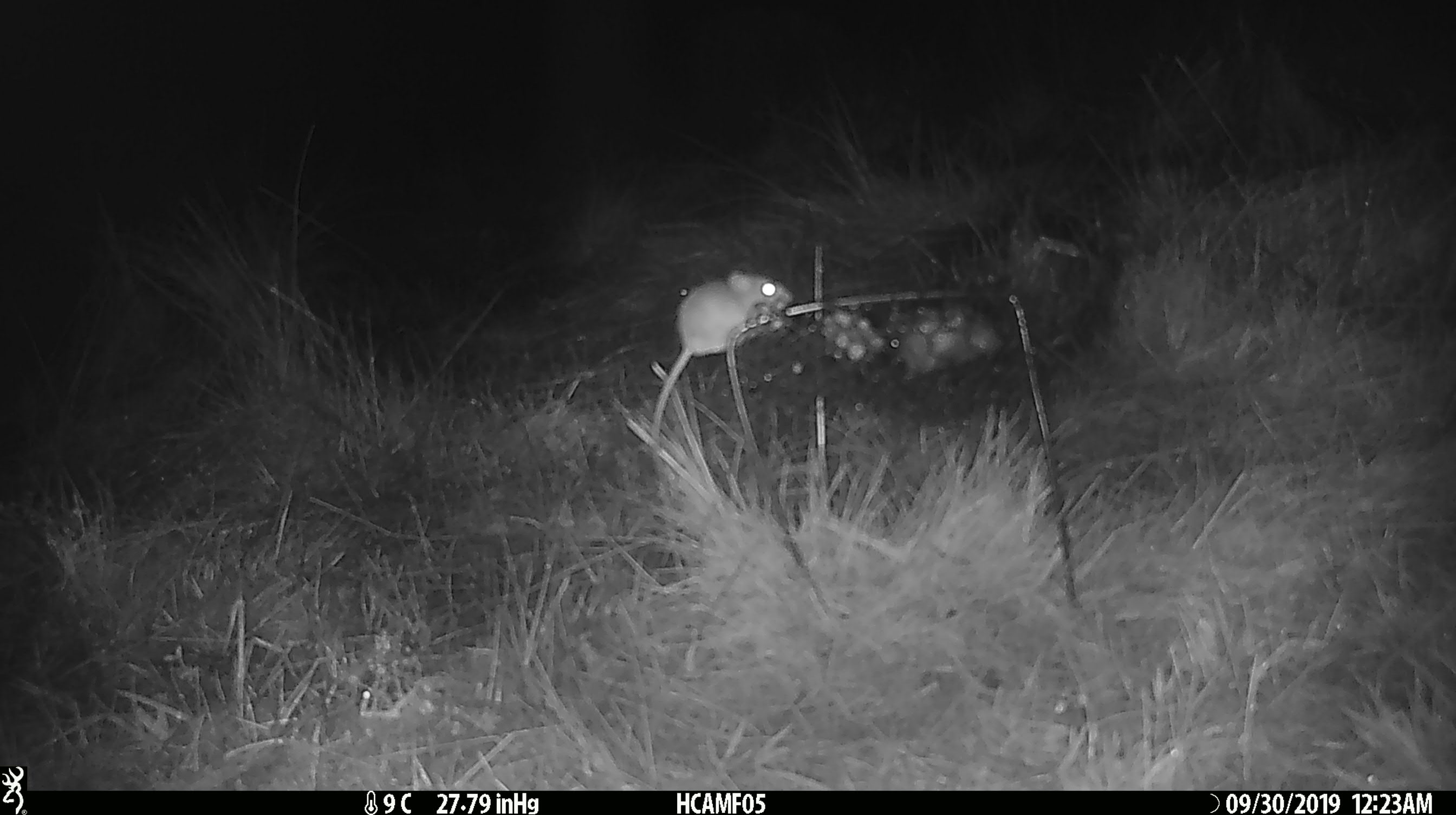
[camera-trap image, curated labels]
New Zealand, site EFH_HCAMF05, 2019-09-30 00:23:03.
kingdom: Animalia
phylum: Chordata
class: Mammalia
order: Rodentia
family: Muridae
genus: Mus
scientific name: Mus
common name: mouse